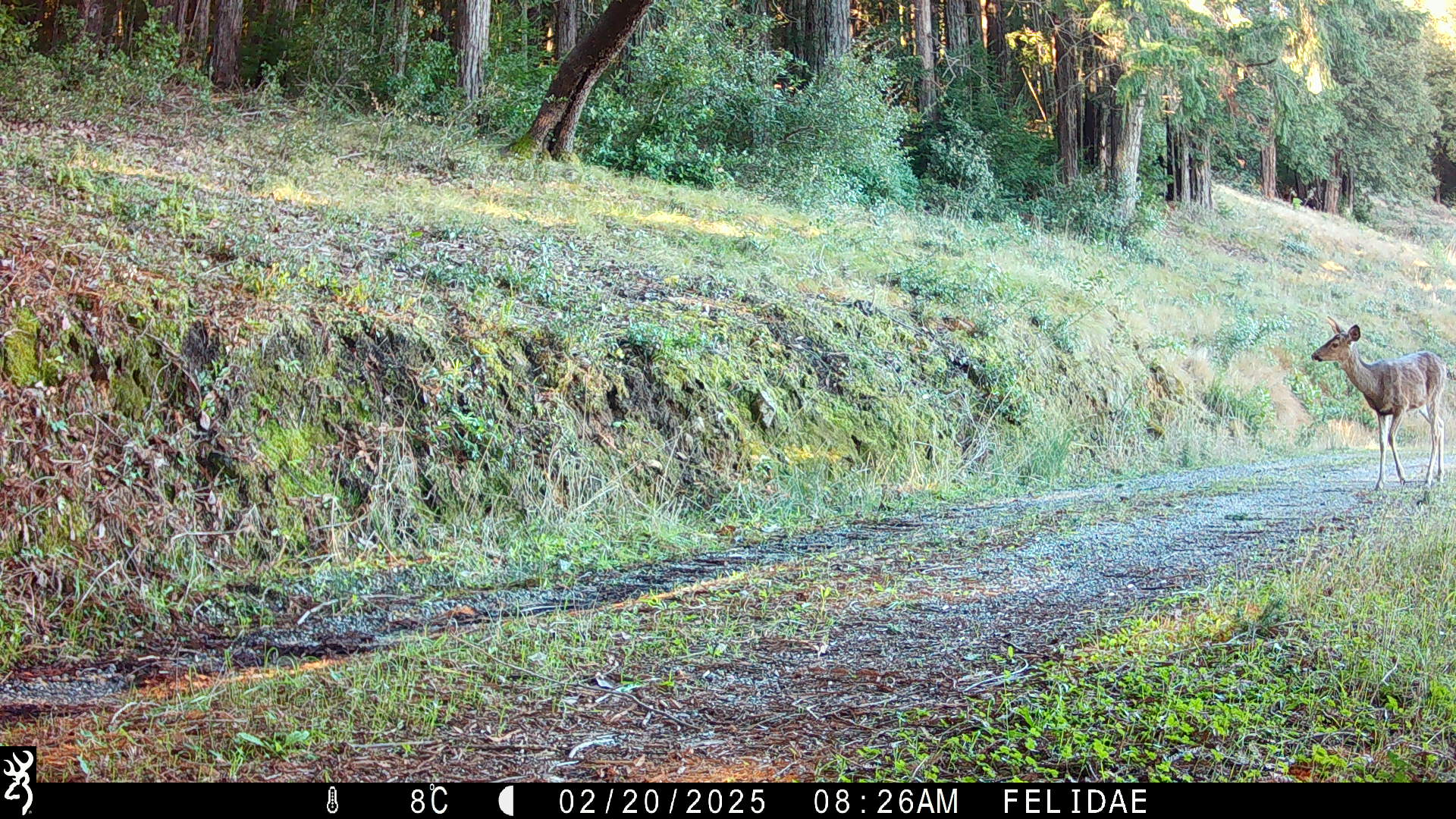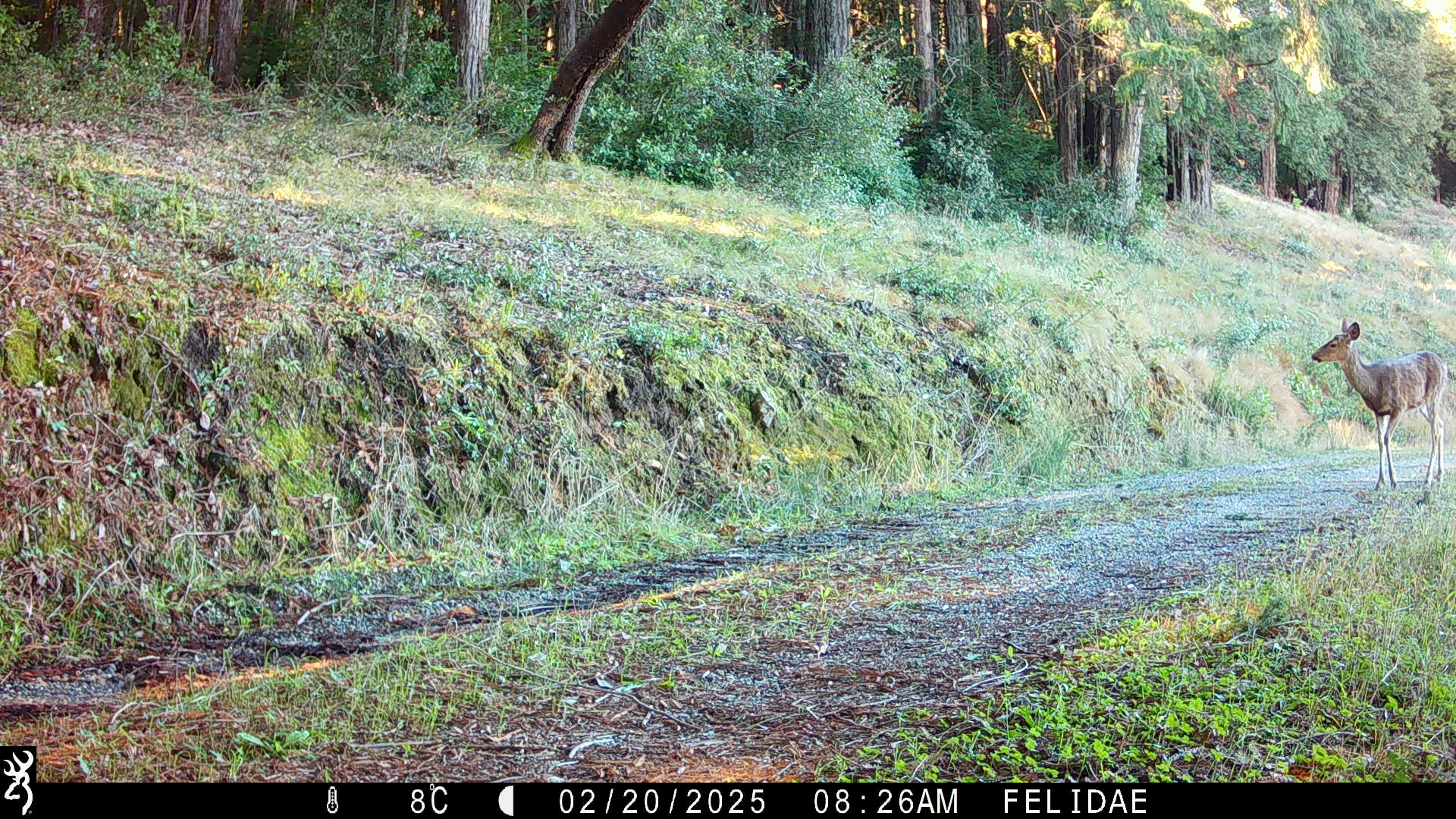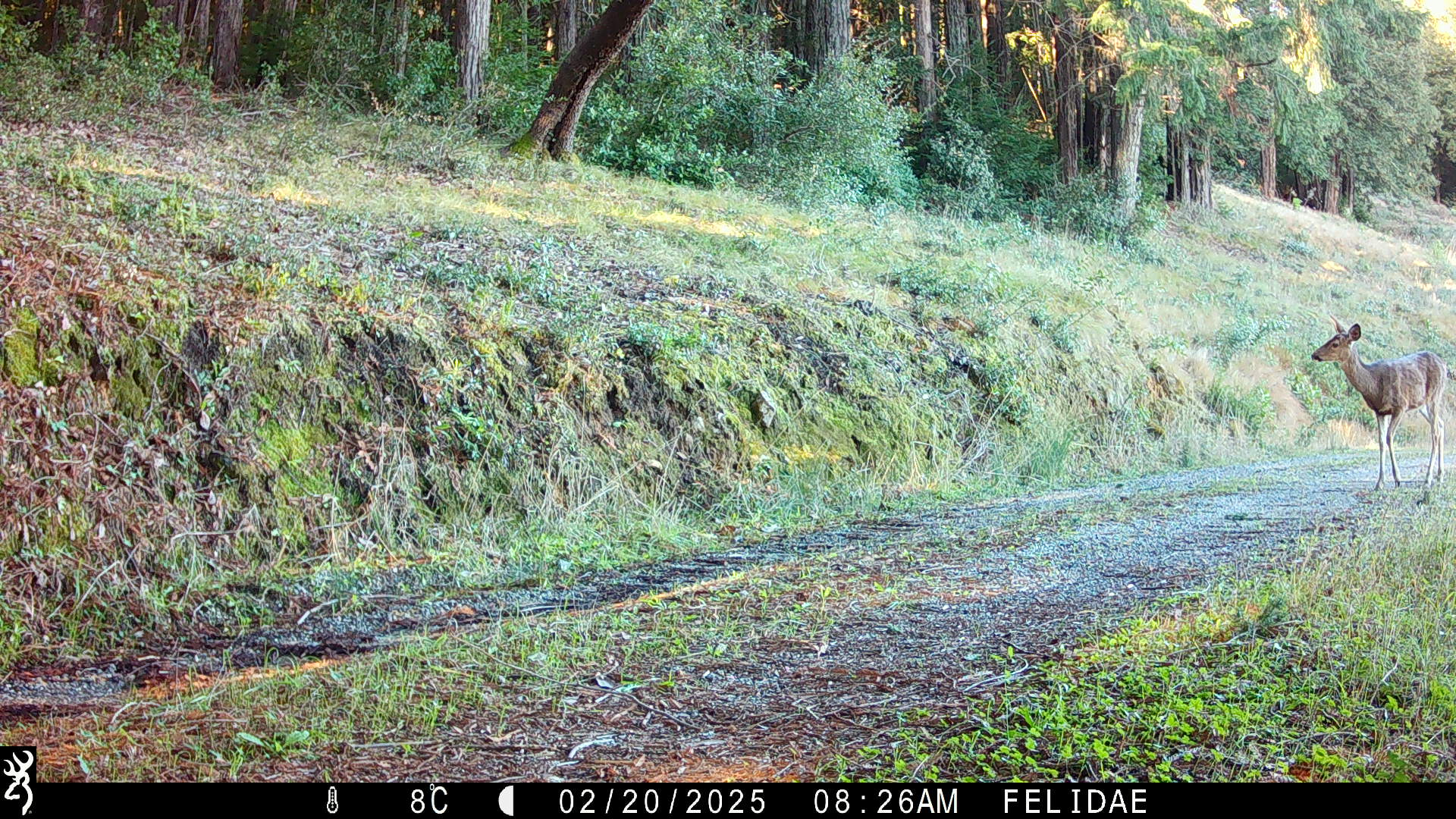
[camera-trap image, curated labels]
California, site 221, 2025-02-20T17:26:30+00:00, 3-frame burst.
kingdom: Animalia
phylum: Chordata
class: Mammalia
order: Artiodactyla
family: Cervidae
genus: Odocoileus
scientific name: Odocoileus hemionus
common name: mule deer